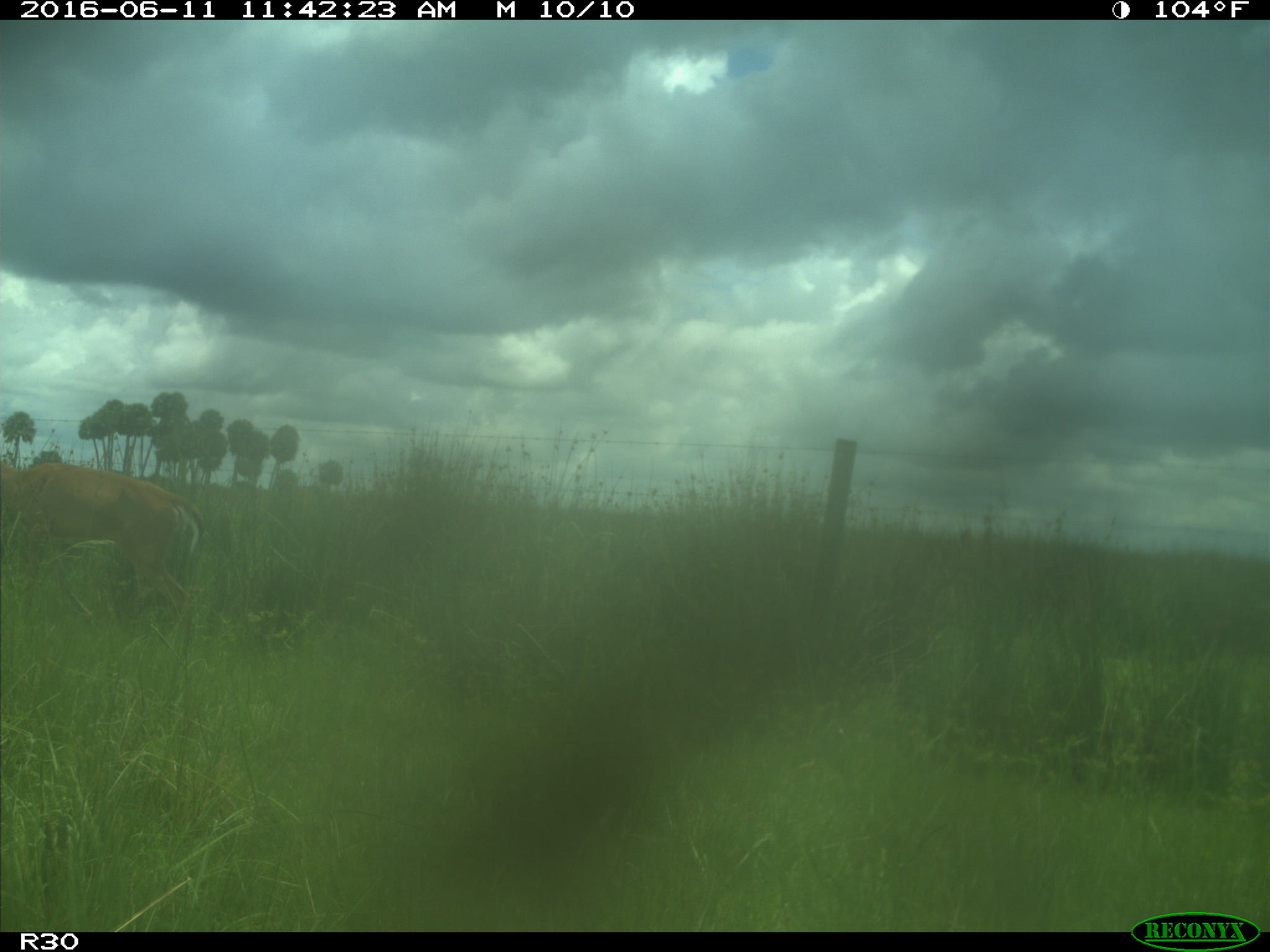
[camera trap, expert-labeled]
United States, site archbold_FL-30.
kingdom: Animalia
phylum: Chordata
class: Mammalia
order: Artiodactyla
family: Cervidae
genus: Odocoileus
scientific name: Odocoileus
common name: deer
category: unidentified deer